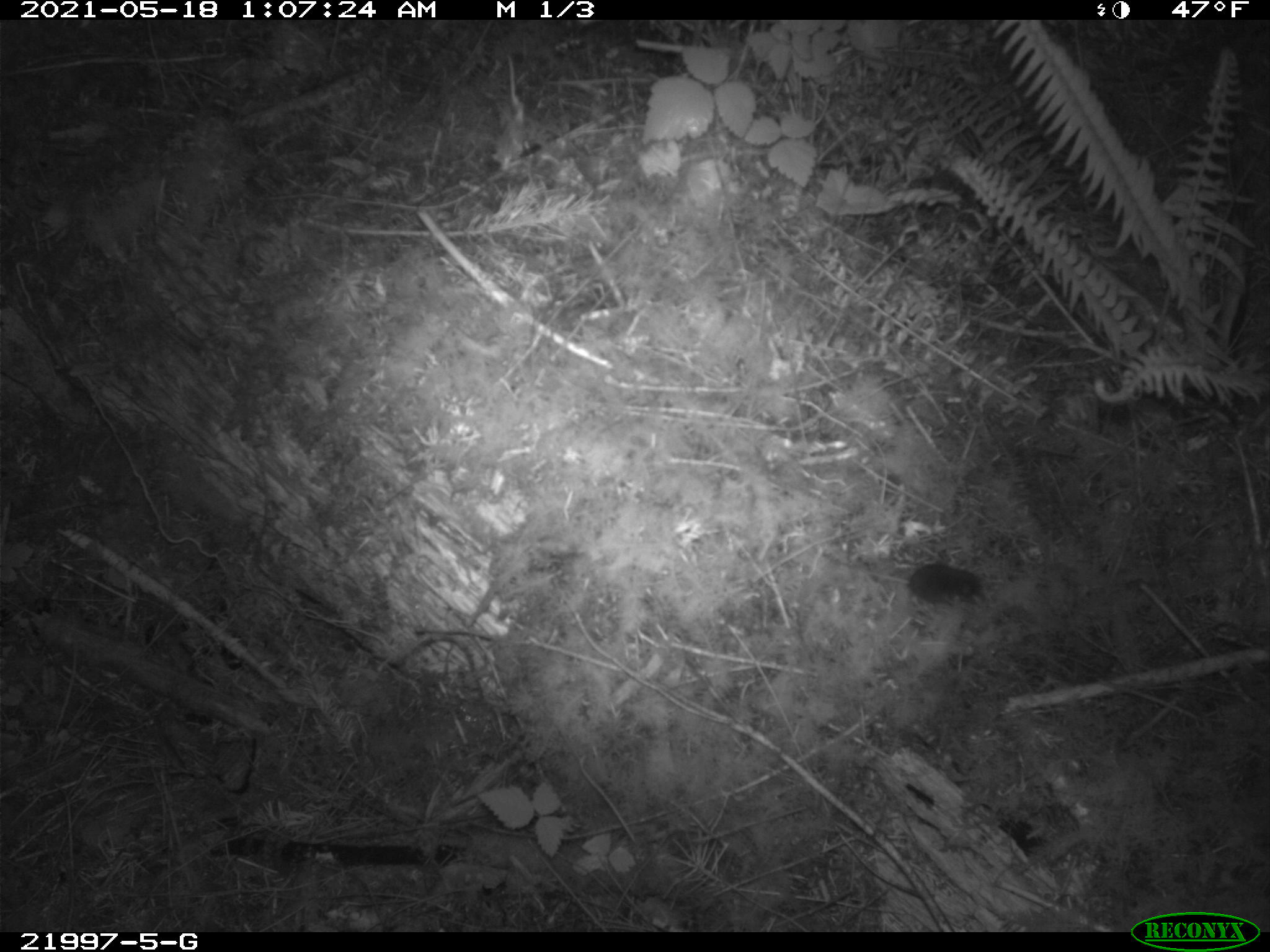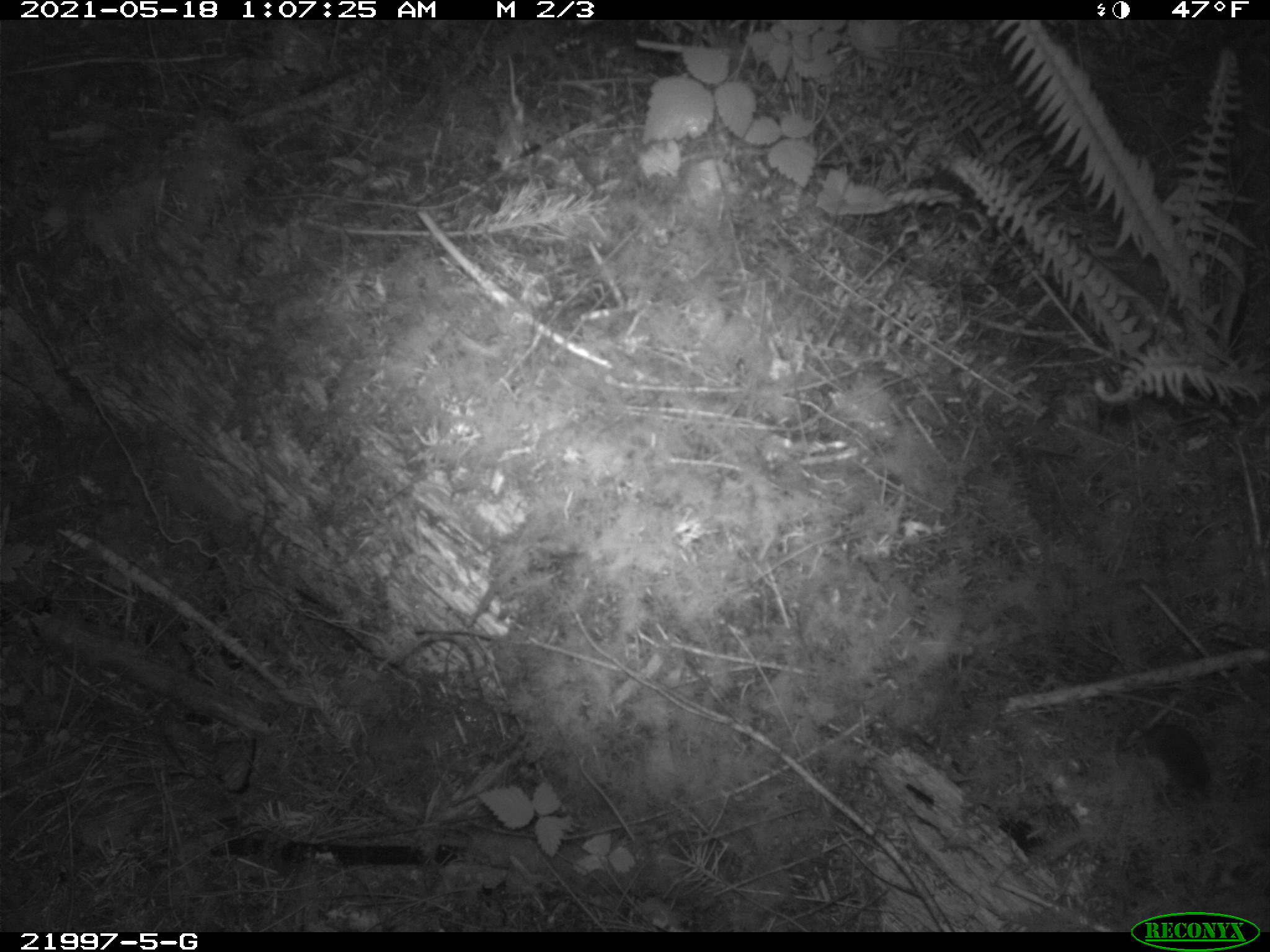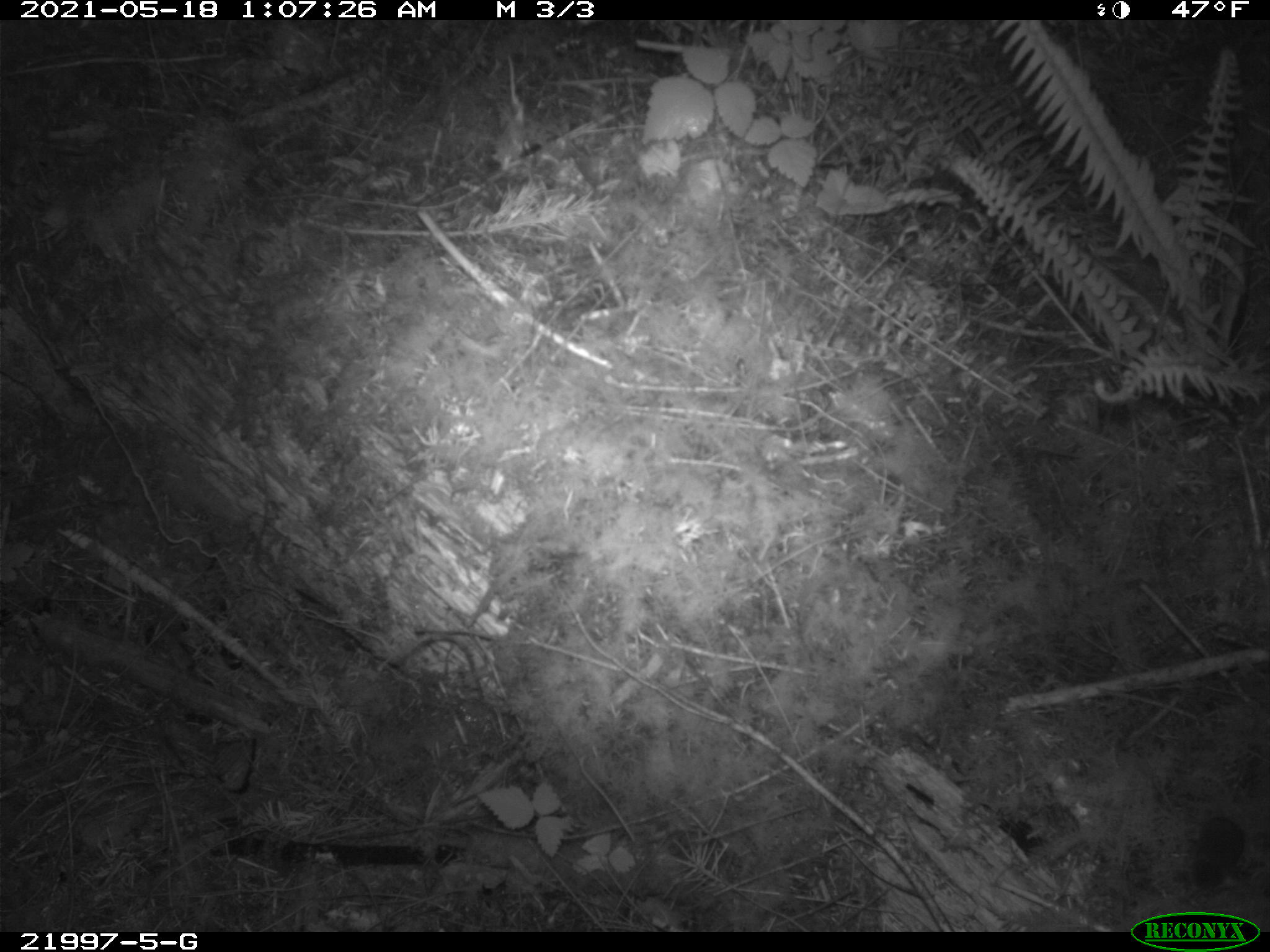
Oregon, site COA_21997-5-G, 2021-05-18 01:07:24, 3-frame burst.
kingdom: Animalia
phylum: Chordata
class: Mammalia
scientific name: Mammalia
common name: small mammal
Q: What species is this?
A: Small mammal (Mammalia).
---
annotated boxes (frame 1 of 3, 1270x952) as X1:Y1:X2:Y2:
small mammal: 794:518:1024:647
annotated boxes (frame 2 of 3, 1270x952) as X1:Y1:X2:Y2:
small mammal: 1083:670:1232:846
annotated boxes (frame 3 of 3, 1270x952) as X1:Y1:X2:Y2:
small mammal: 1151:750:1260:908